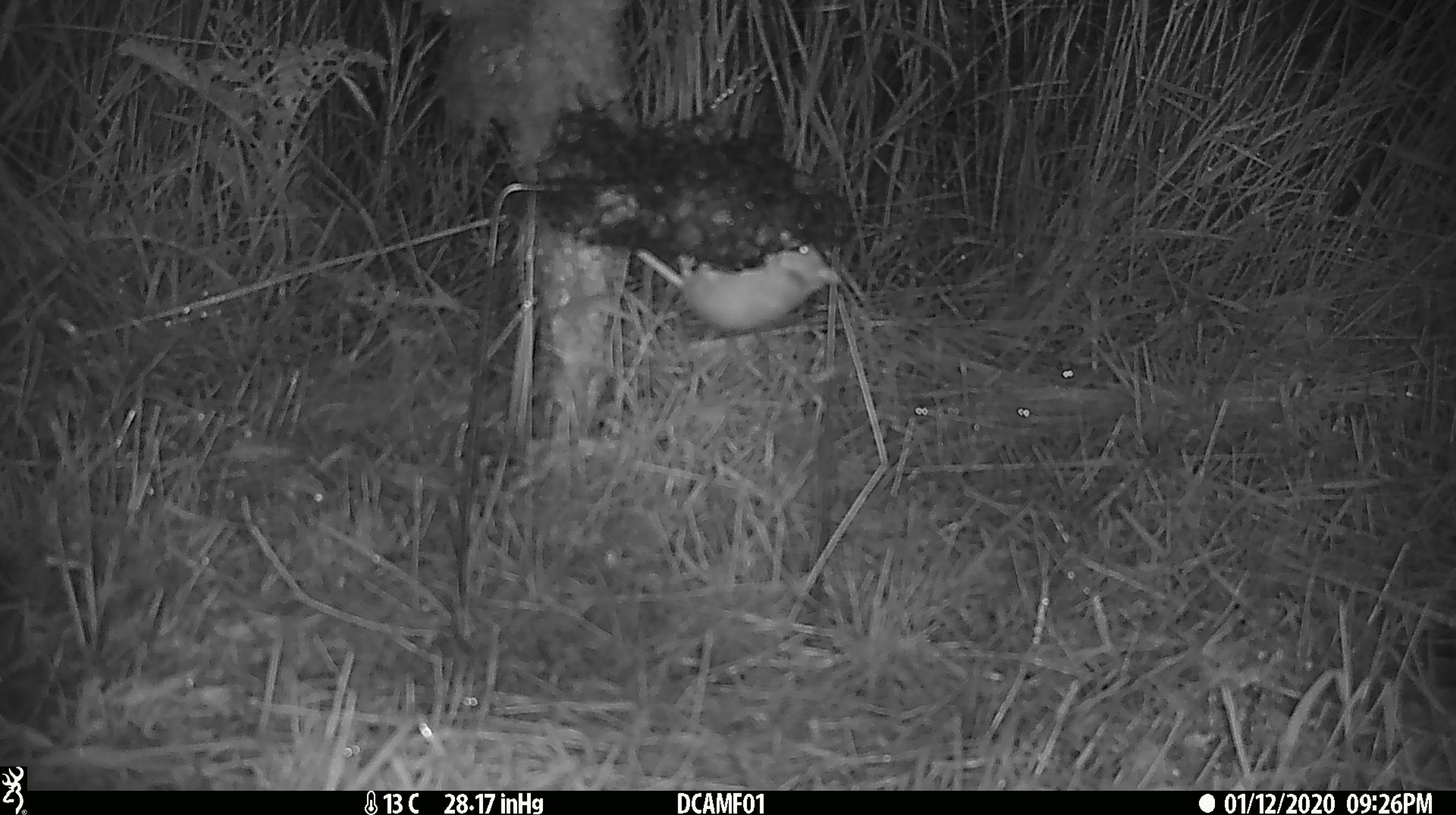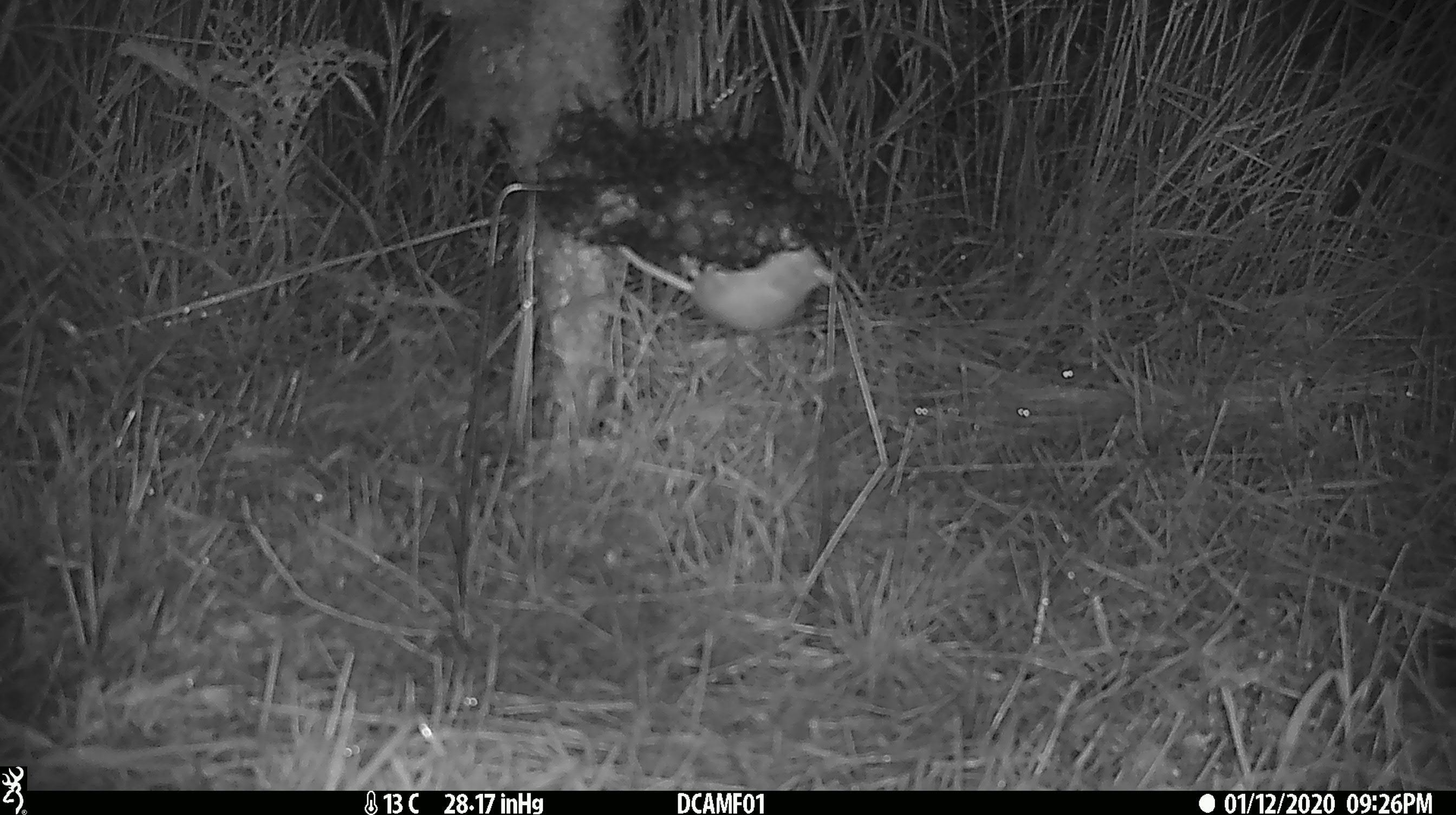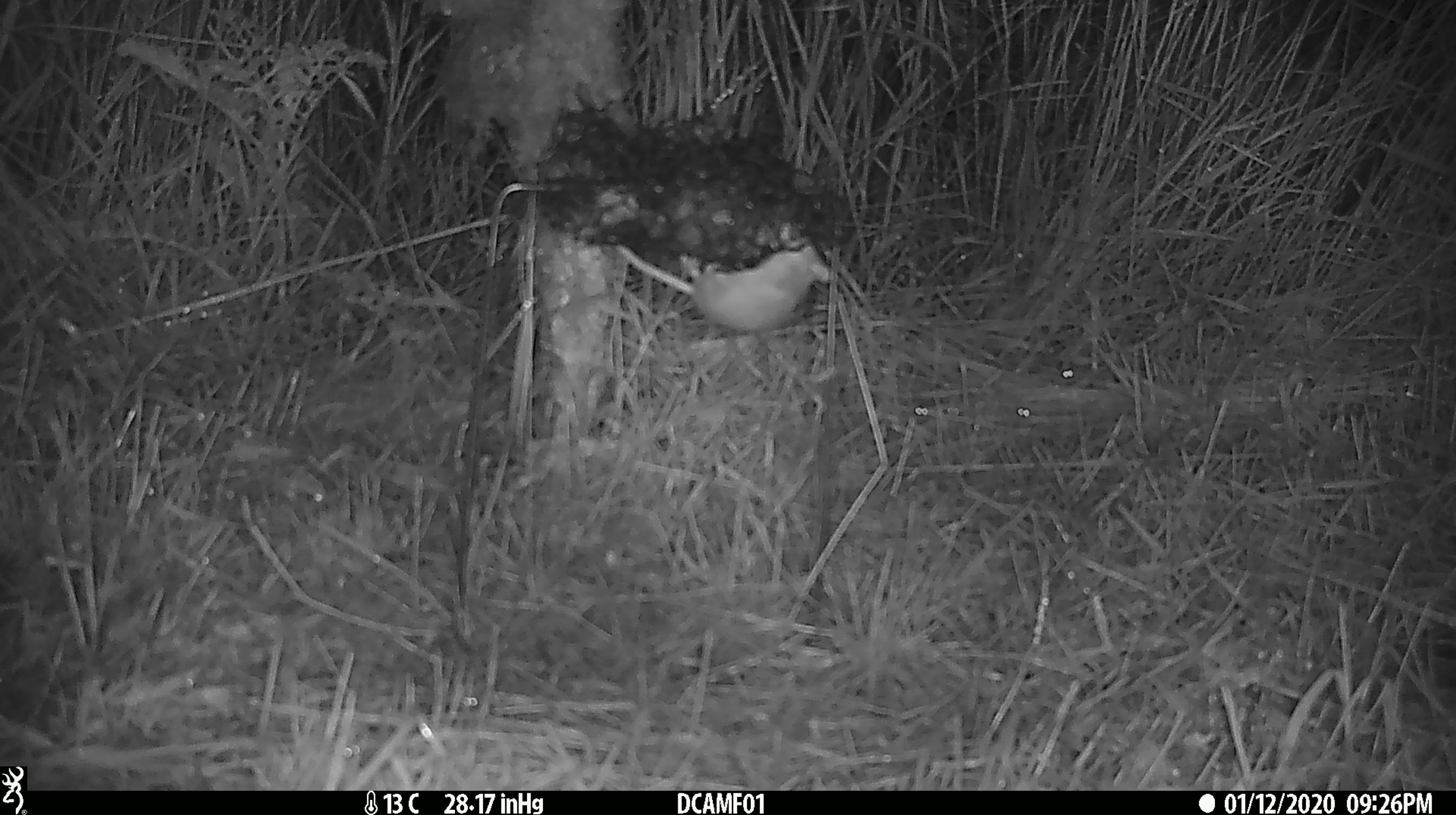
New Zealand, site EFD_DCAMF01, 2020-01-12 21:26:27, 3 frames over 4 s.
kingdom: Animalia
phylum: Chordata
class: Mammalia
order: Rodentia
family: Muridae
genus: Mus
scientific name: Mus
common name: mouse